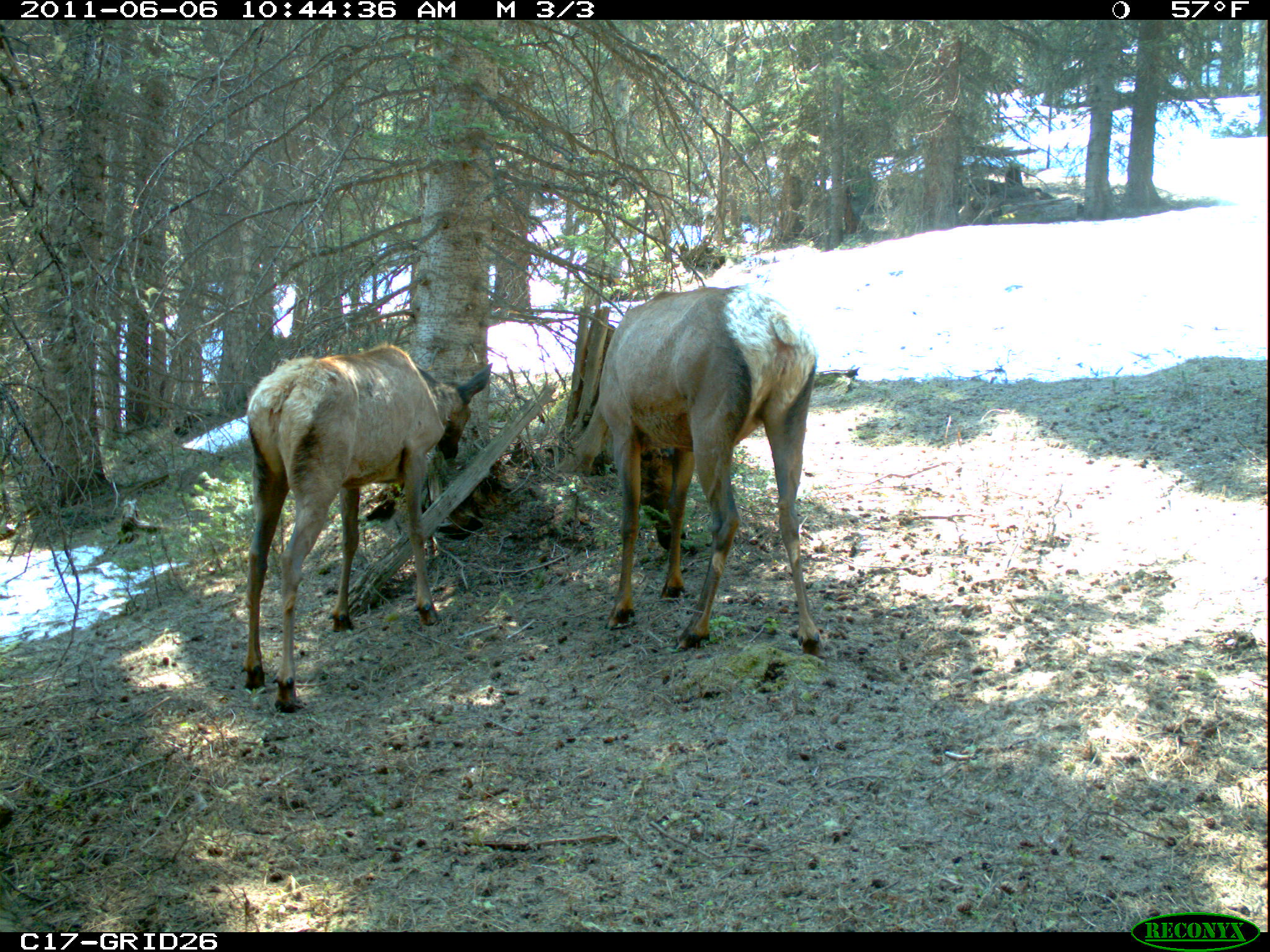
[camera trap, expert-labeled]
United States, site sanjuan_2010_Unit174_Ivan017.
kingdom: Animalia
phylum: Chordata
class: Mammalia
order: Artiodactyla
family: Cervidae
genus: Cervus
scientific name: Cervus elaphus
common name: red deer